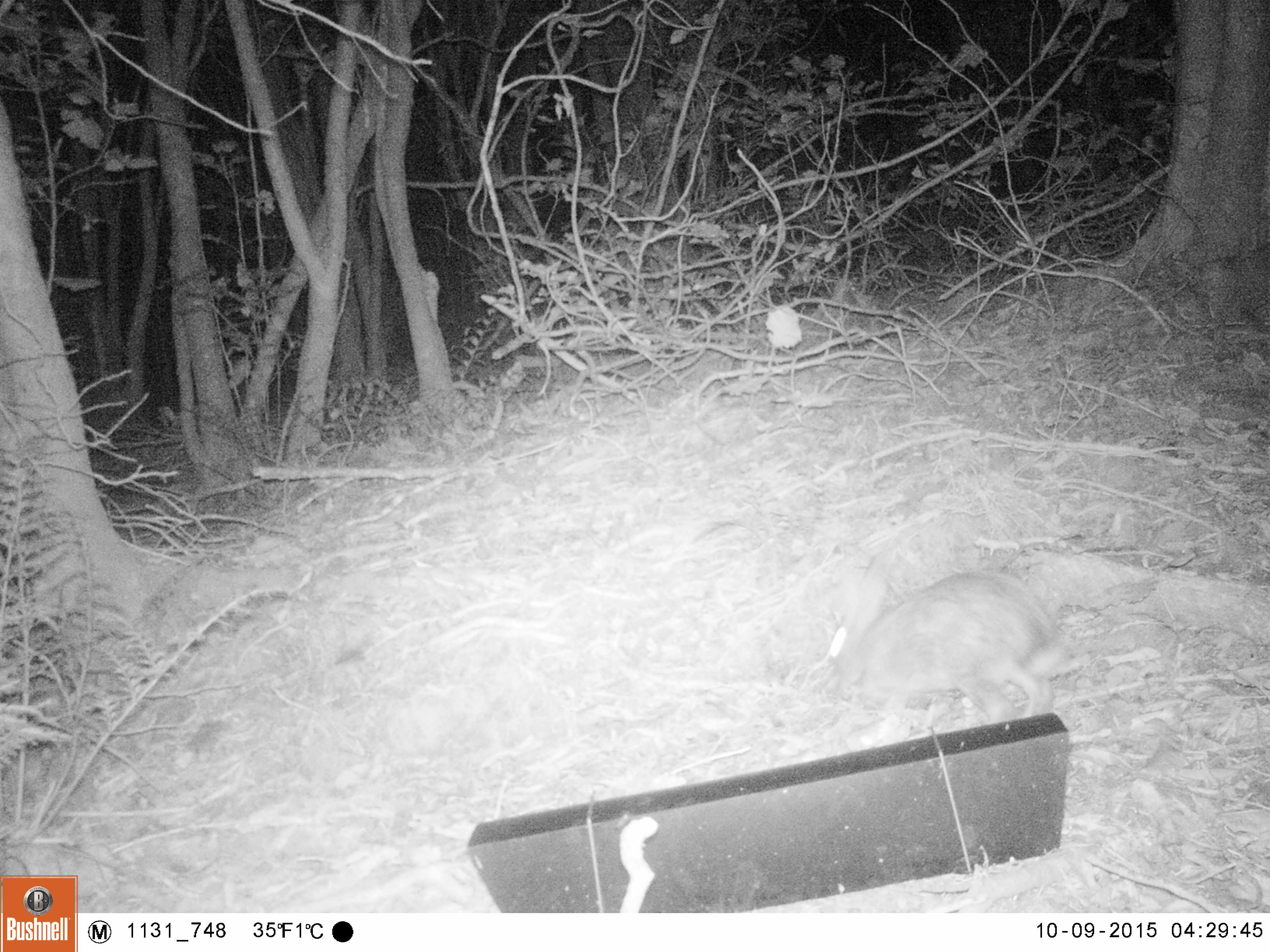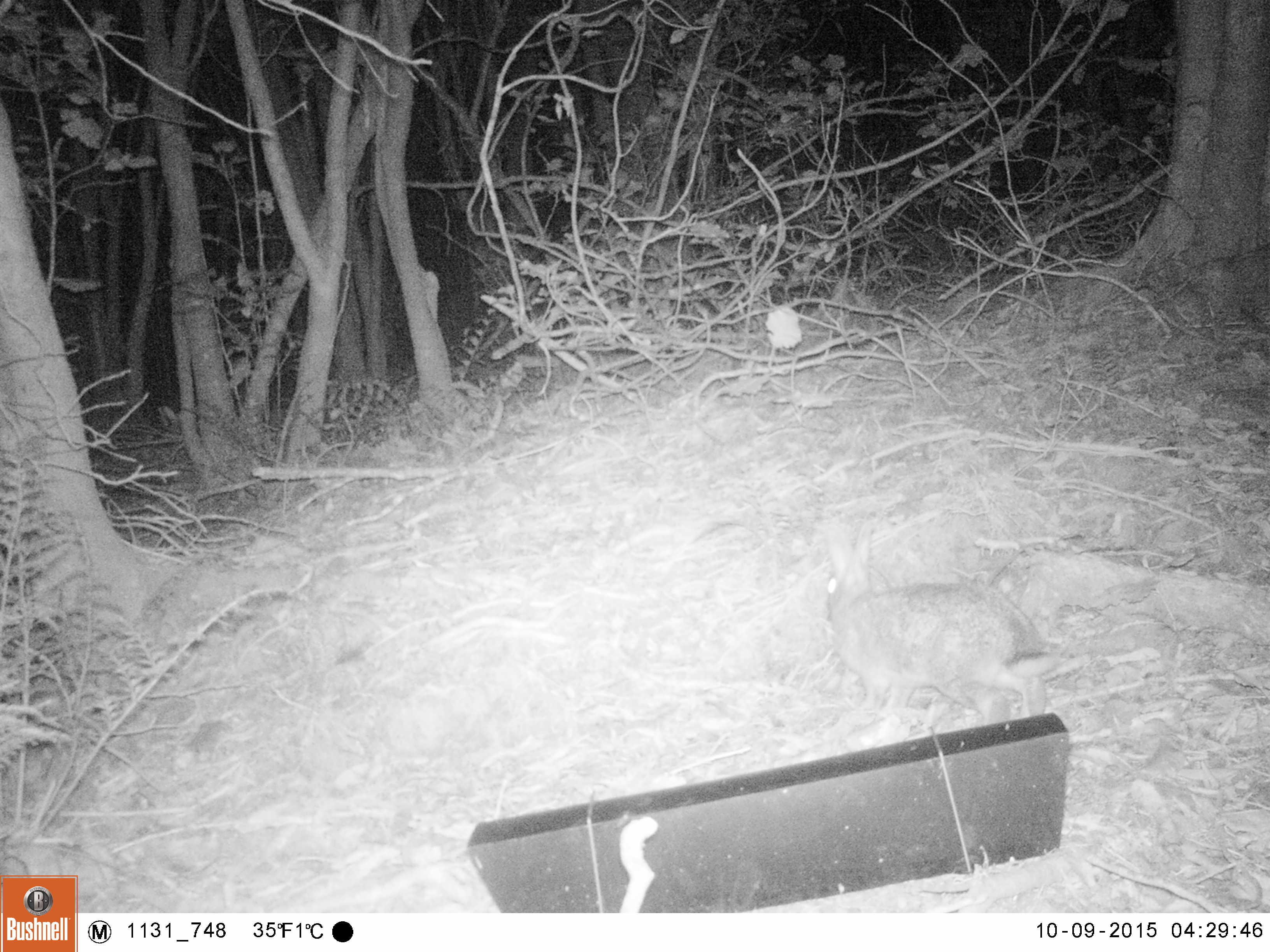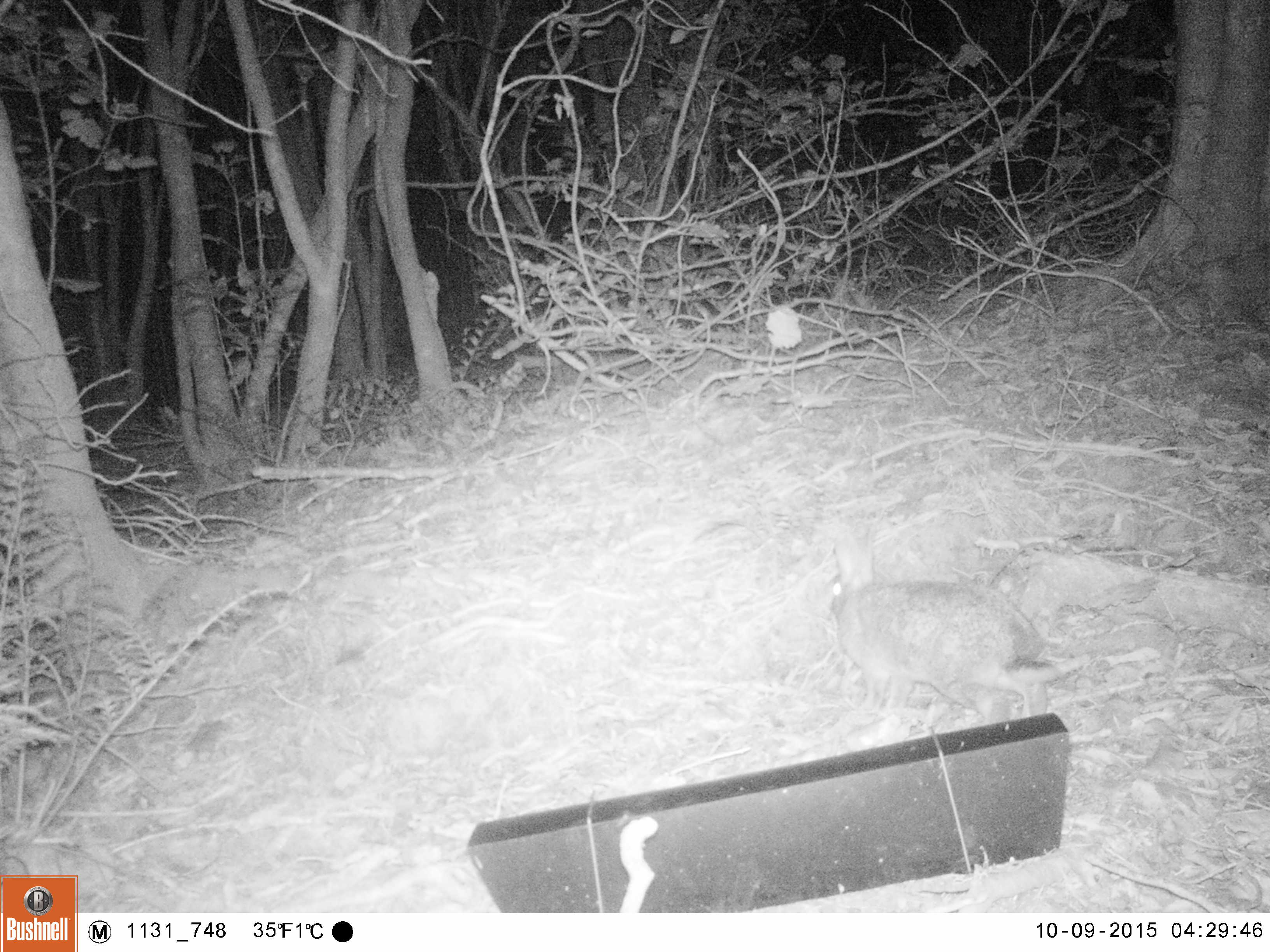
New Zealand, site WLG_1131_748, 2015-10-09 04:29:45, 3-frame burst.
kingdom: Animalia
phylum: Chordata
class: Mammalia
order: Lagomorpha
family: Leporidae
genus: Oryctolagus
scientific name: Oryctolagus cuniculus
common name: european rabbit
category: rabbit